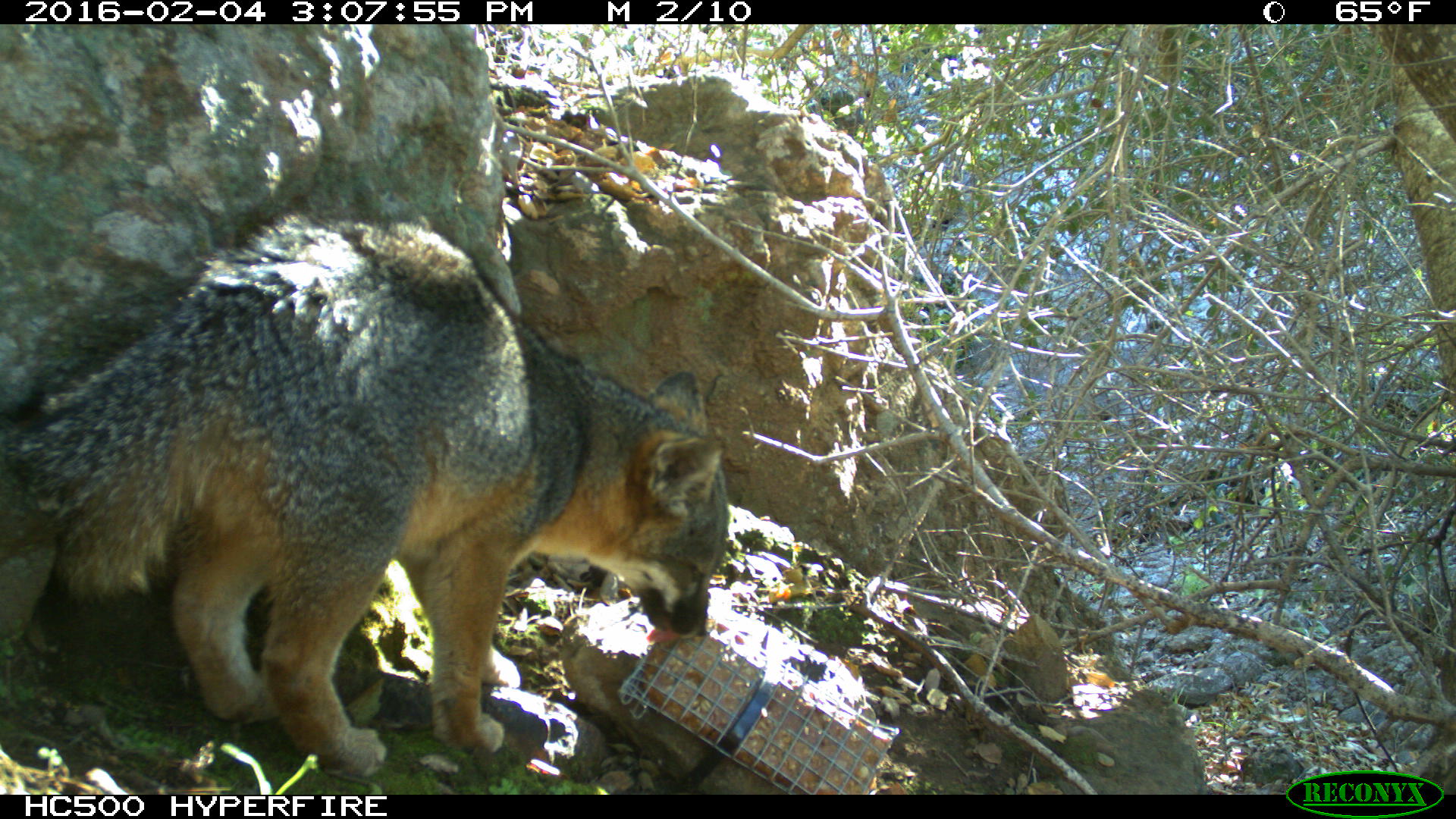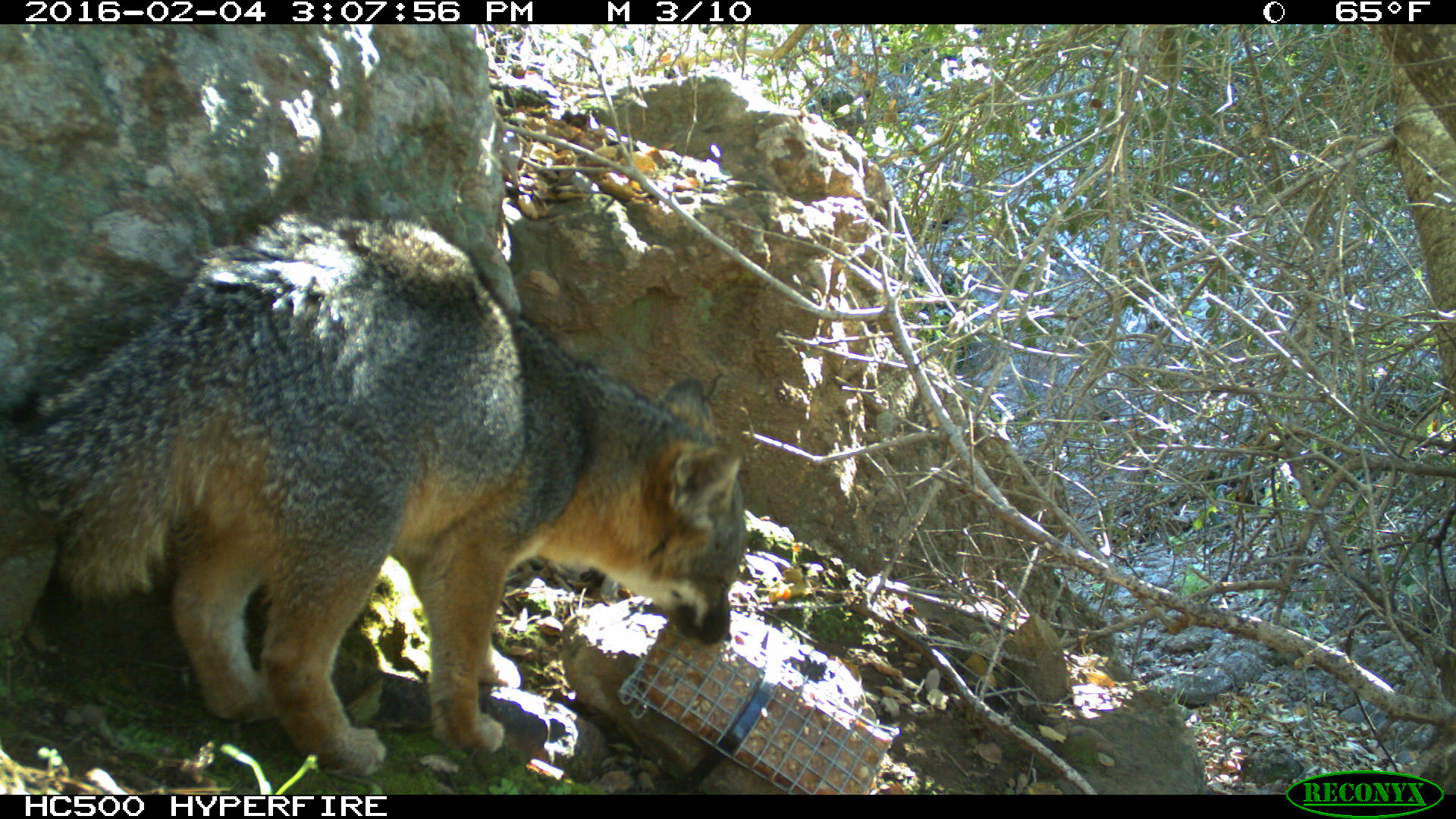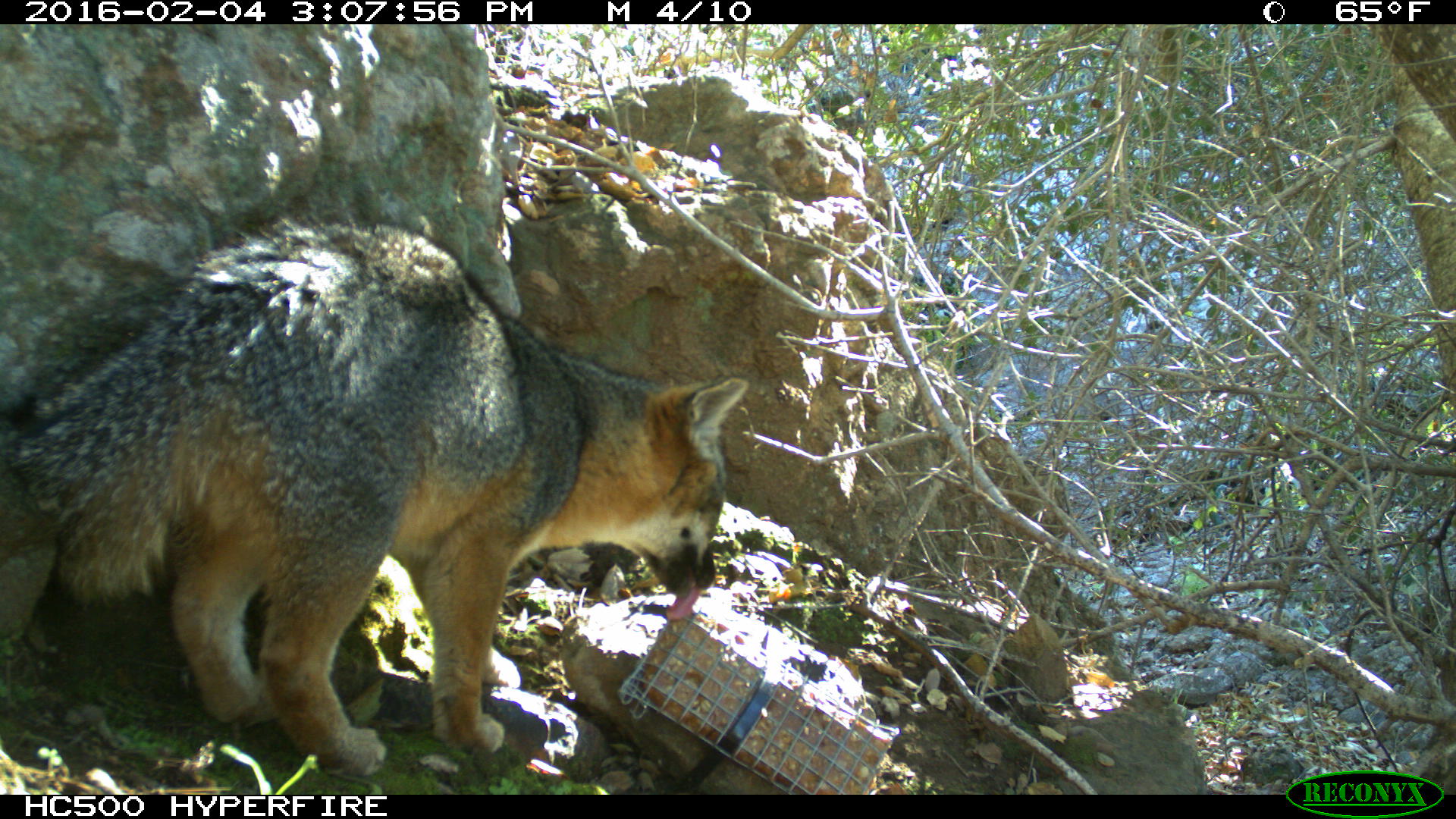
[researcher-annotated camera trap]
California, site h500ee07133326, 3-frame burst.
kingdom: Animalia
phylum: Chordata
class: Mammalia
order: Carnivora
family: Canidae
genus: Urocyon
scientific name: Urocyon littoralis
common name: island fox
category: fox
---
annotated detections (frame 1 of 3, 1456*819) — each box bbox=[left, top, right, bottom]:
fox: bbox=[0, 181, 732, 776]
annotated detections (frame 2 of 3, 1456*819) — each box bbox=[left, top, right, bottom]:
fox: bbox=[0, 211, 746, 775]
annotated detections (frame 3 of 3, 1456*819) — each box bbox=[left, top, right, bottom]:
fox: bbox=[0, 207, 749, 778]